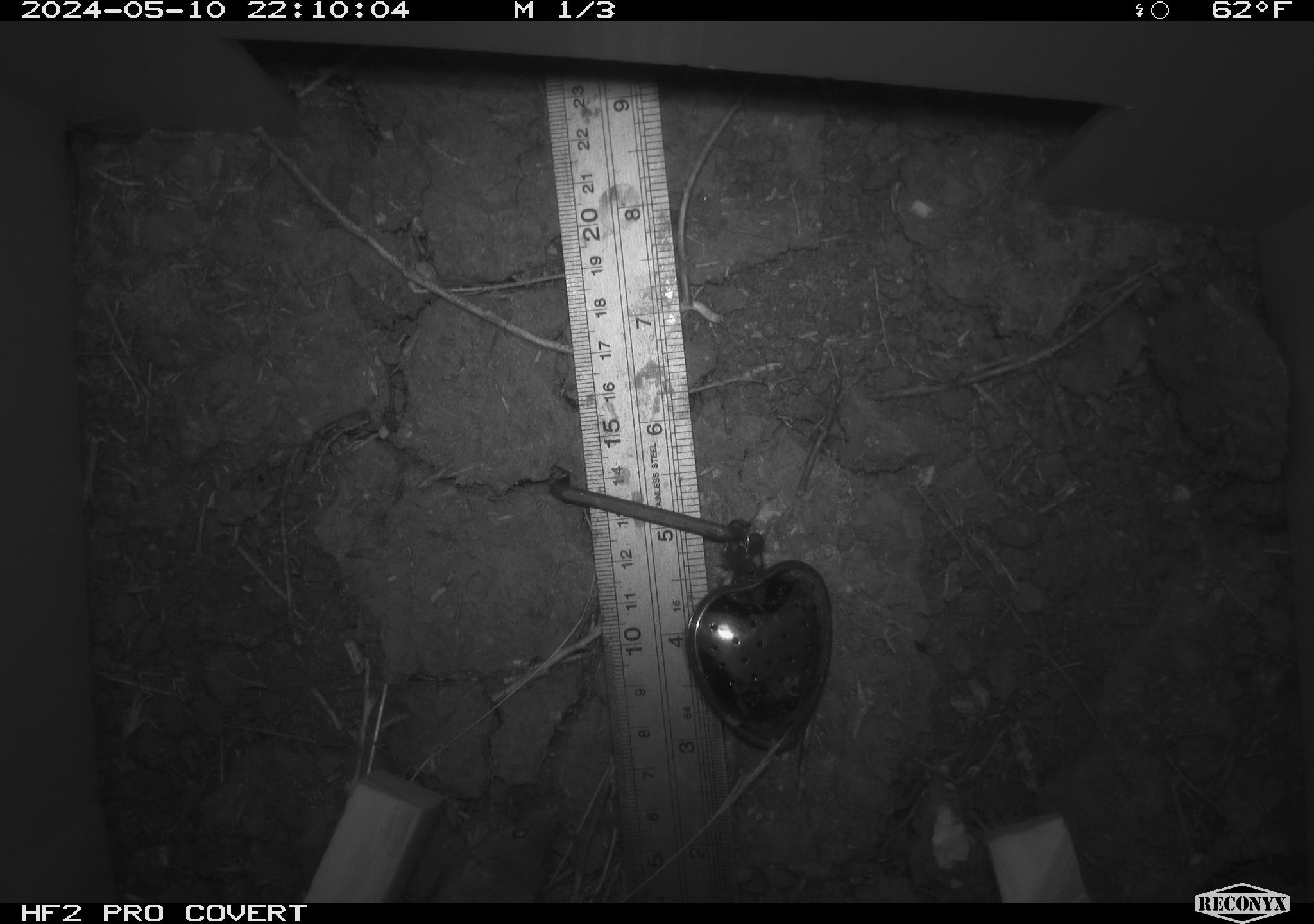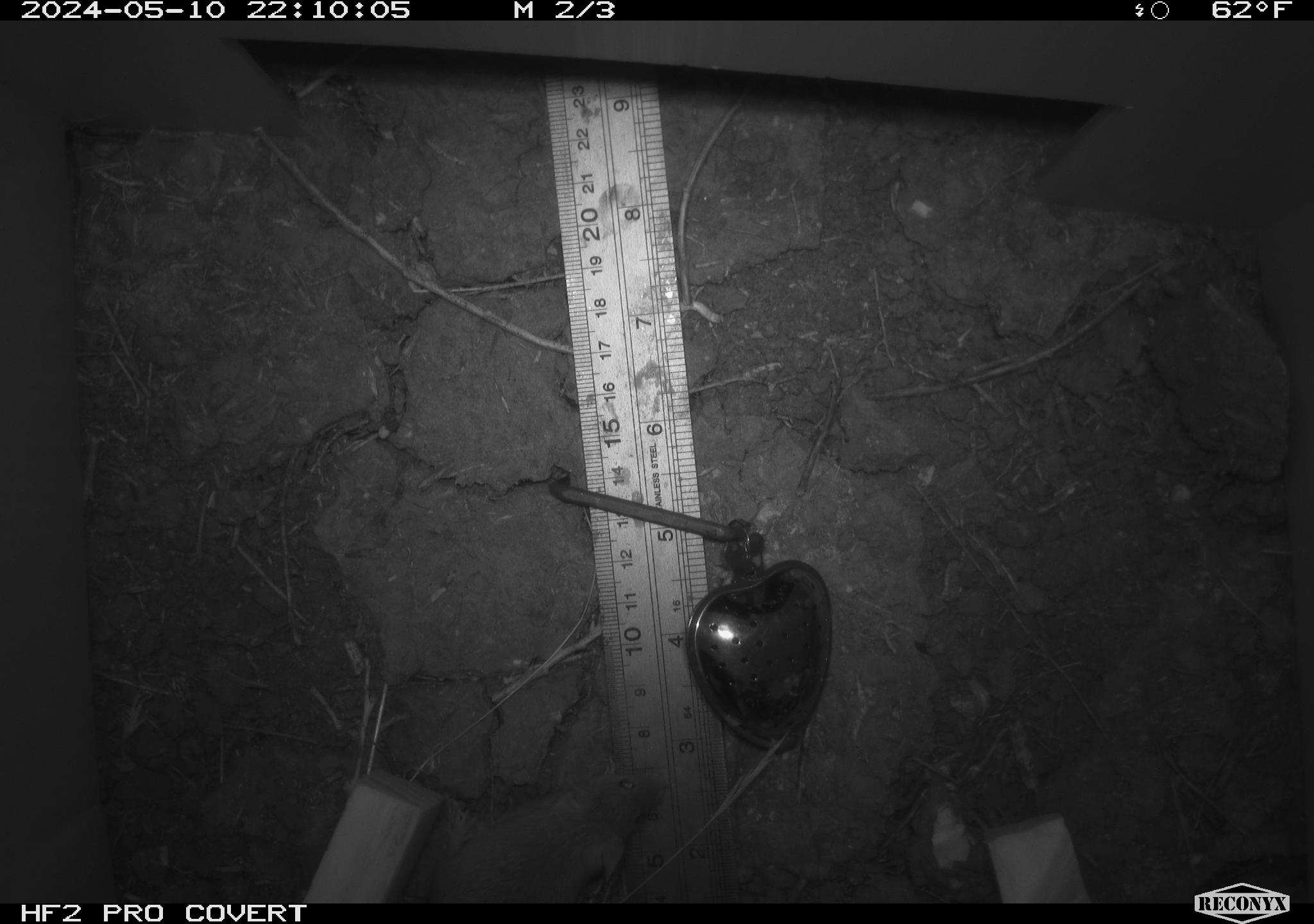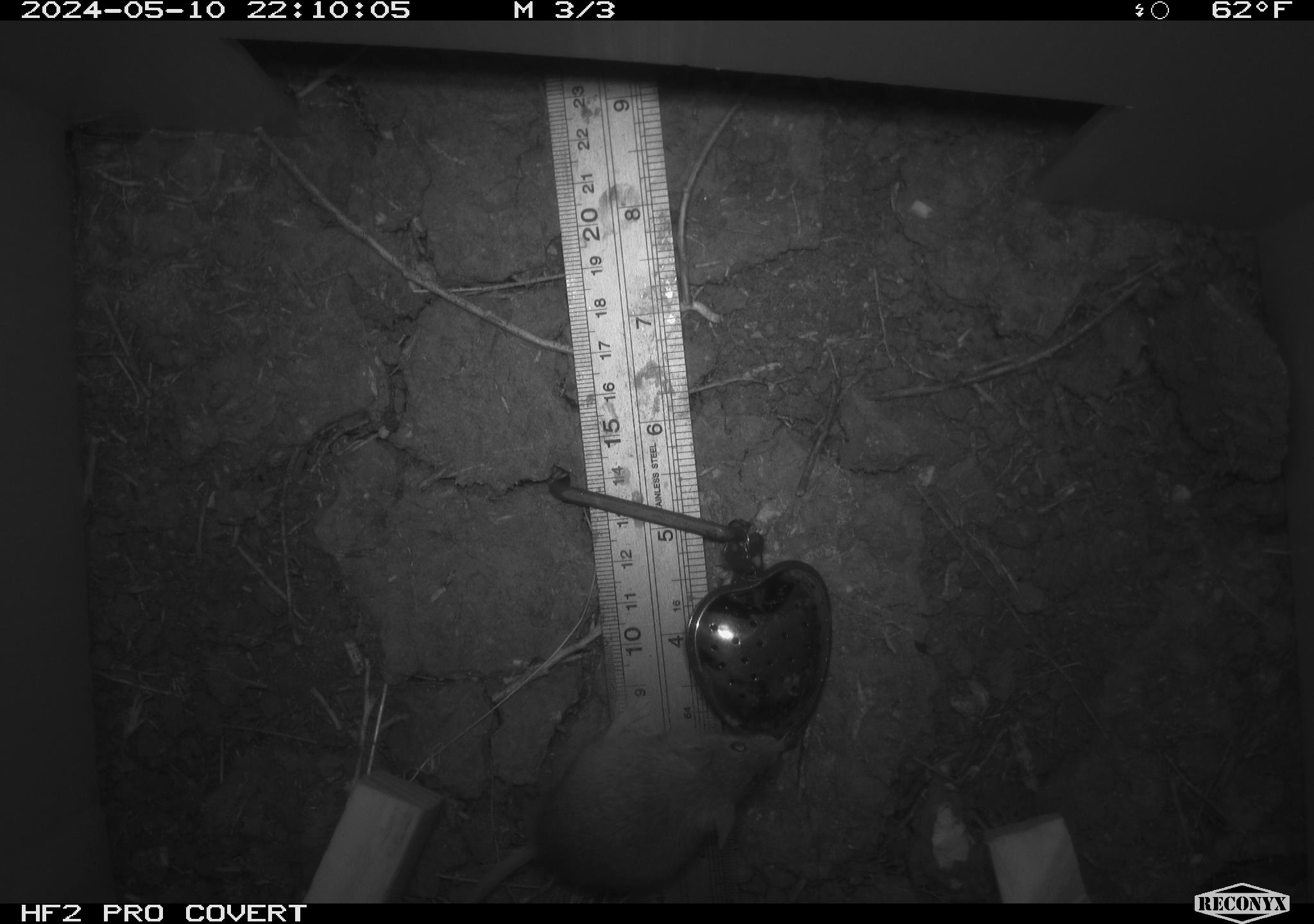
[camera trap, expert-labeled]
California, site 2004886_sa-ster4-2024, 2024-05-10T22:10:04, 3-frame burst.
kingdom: Animalia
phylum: Chordata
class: Mammalia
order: Rodentia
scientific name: Rodentia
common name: mouse species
Mouse species (Rodentia).